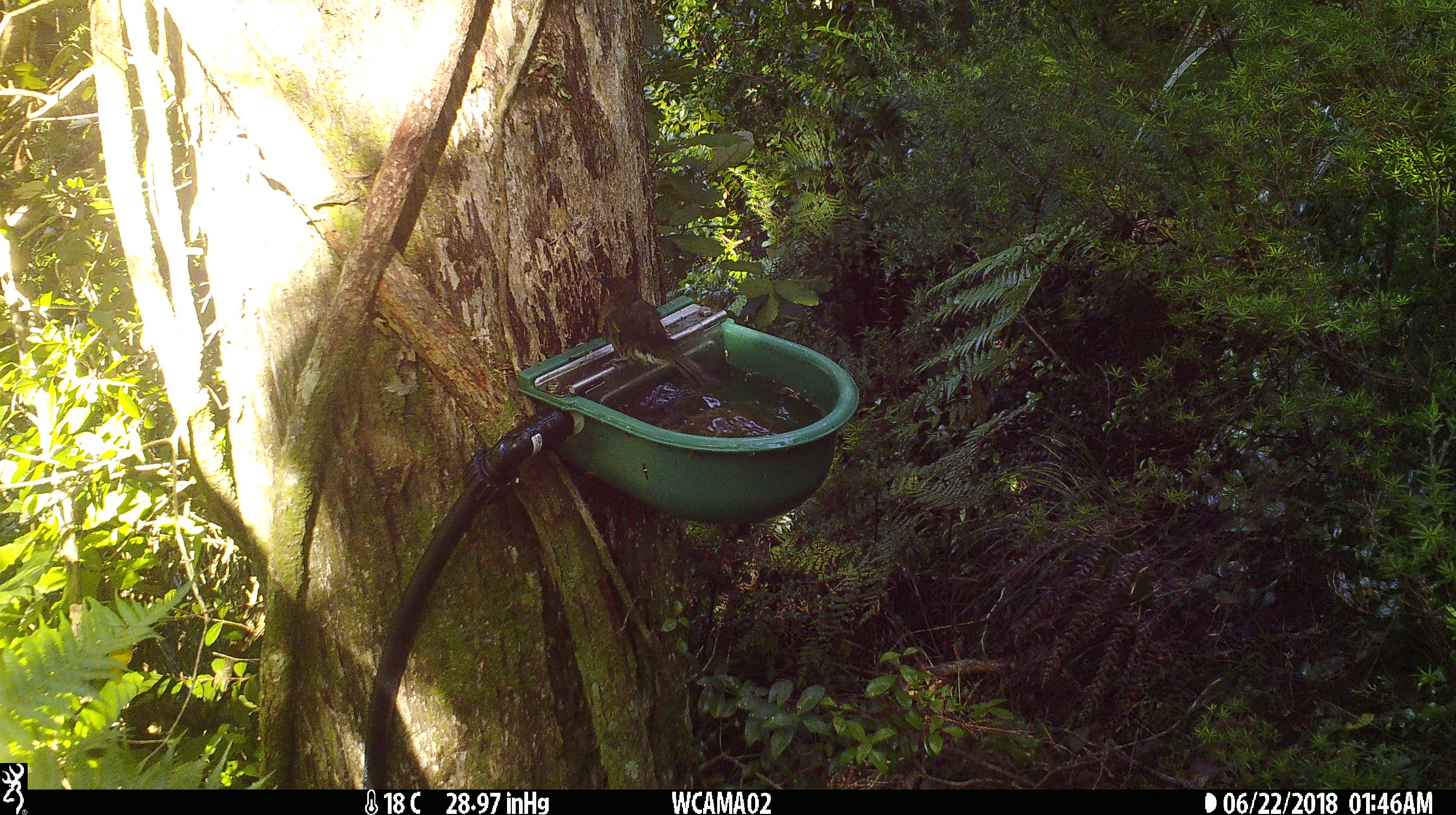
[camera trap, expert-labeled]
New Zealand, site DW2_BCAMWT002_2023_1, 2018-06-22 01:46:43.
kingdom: Animalia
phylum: Chordata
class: Aves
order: Passeriformes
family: Meliphagidae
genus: Anthornis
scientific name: Anthornis melanura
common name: new zealand bellbird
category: bellbird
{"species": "bellbird (new zealand bellbird) (Anthornis melanura)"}